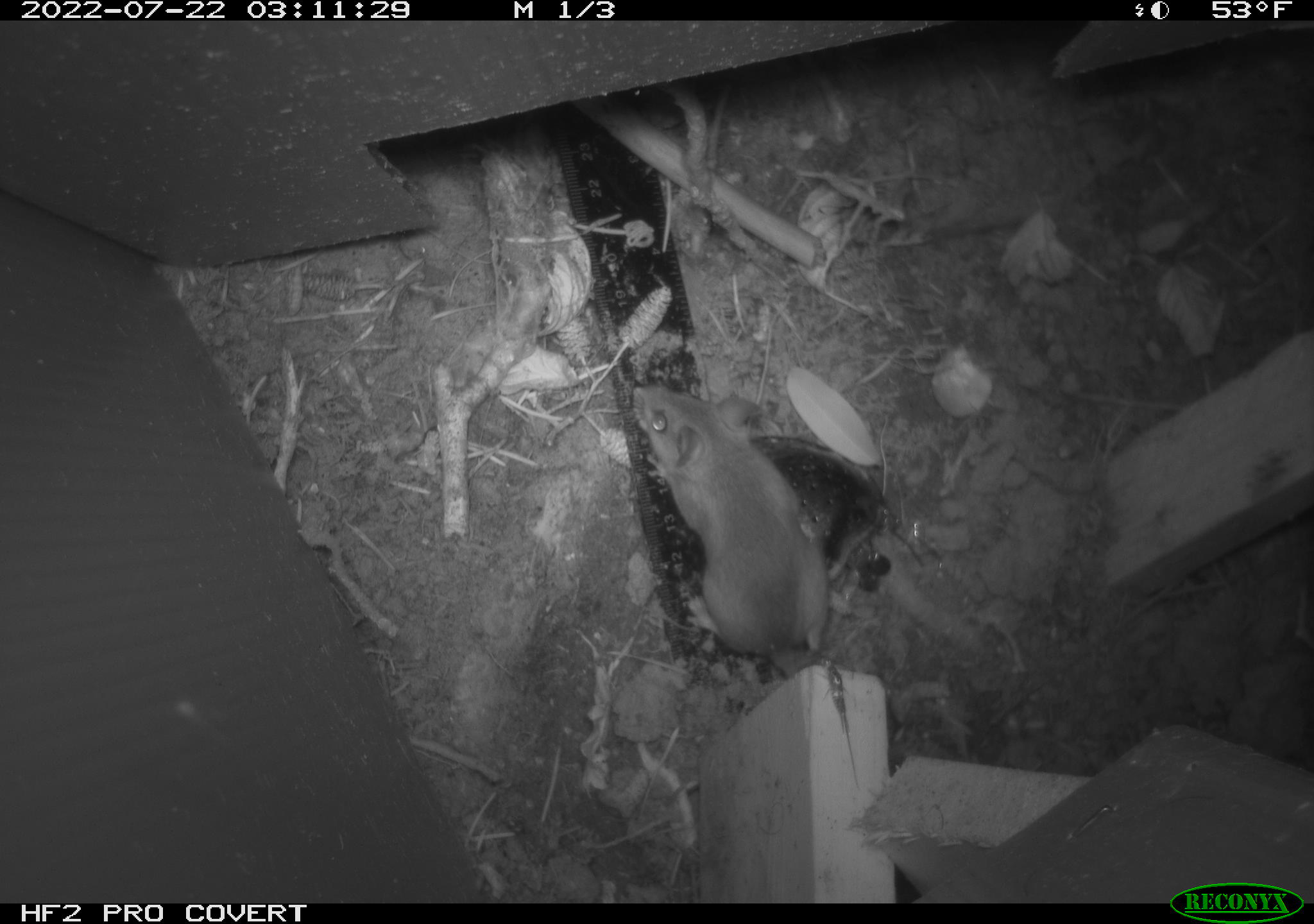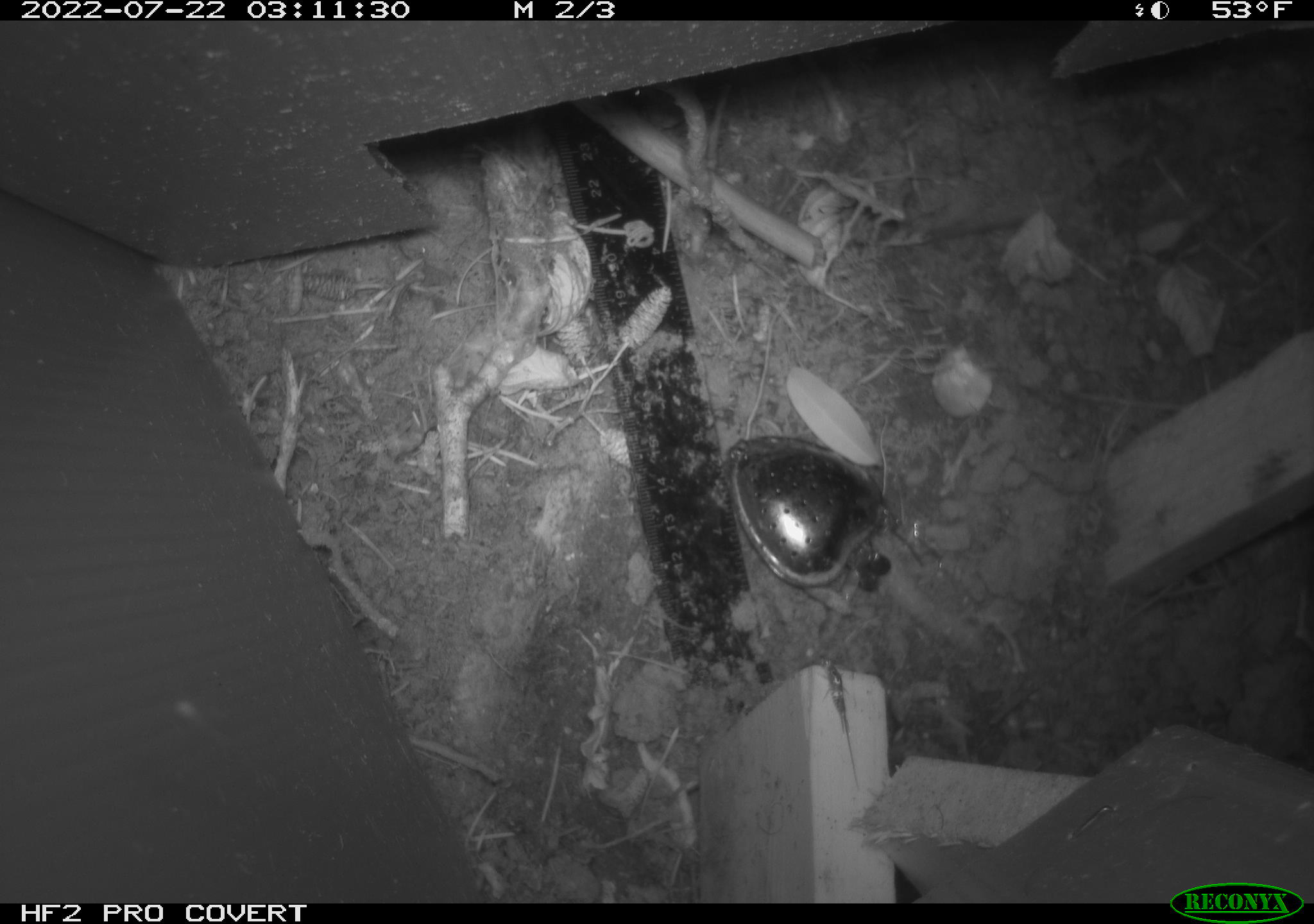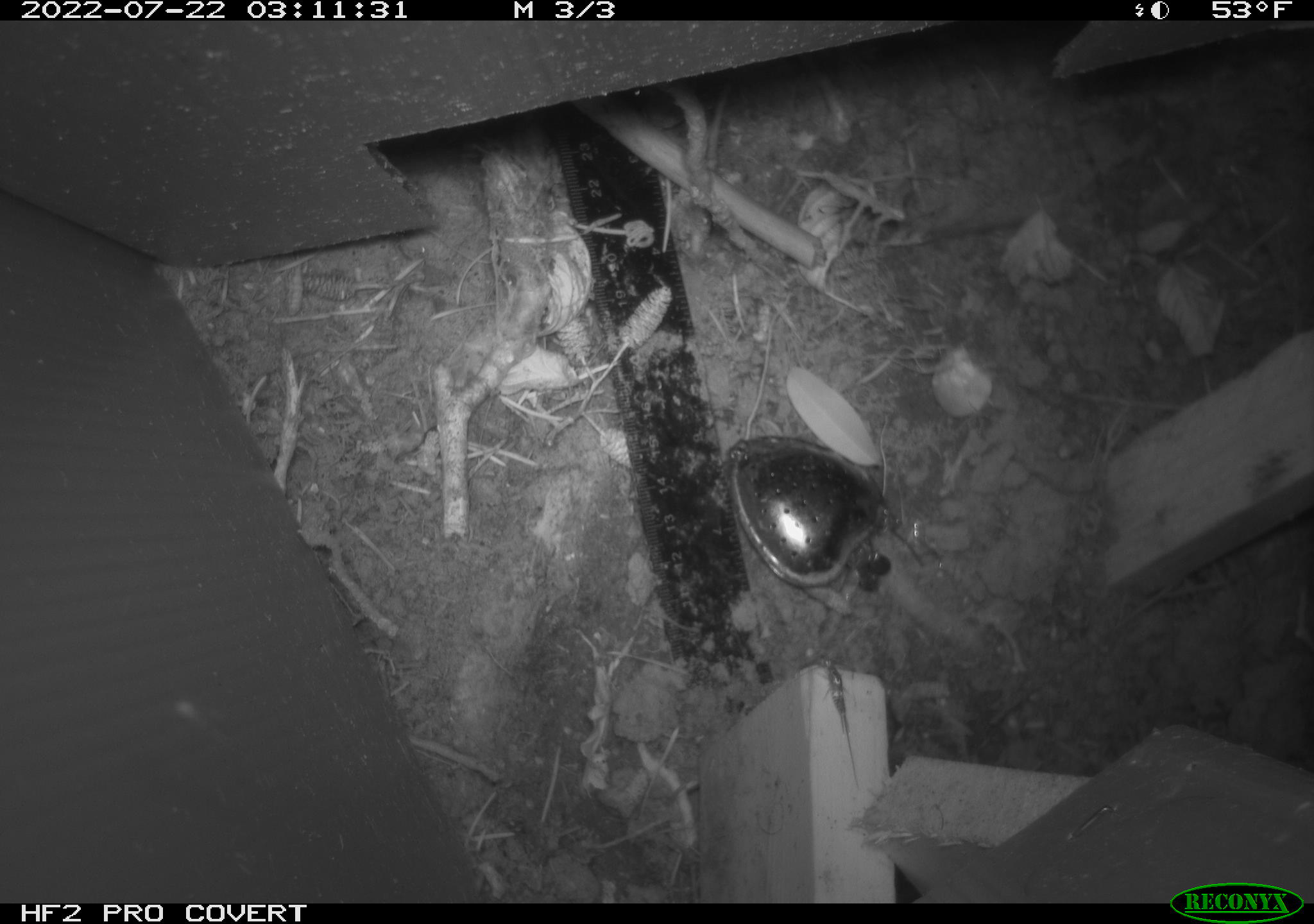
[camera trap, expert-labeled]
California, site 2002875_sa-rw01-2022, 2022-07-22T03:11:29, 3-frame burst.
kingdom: Animalia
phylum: Chordata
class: Mammalia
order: Rodentia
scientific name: Rodentia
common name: rodent